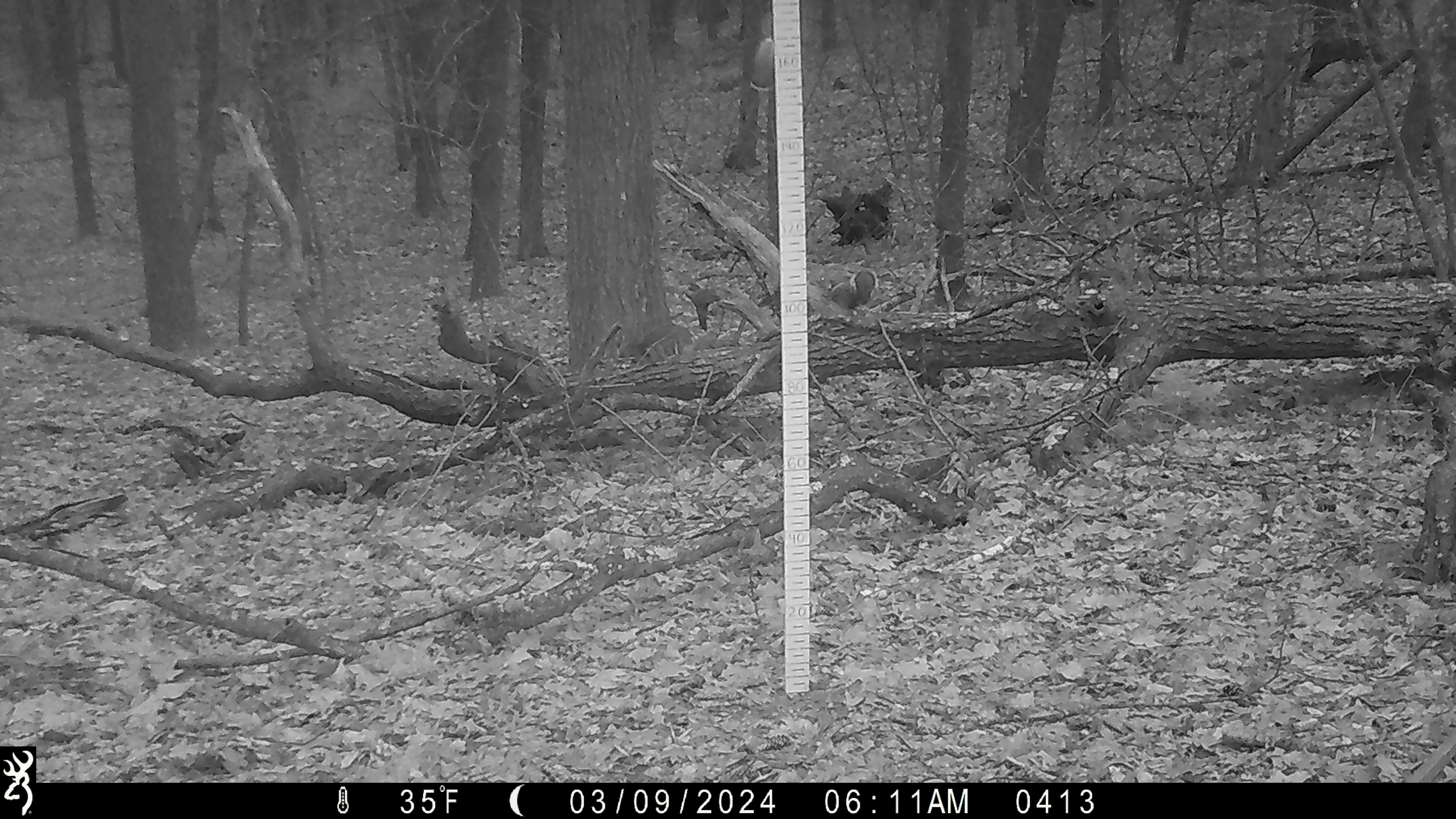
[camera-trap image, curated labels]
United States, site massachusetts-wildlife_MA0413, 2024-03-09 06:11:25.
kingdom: Animalia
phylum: Chordata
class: Mammalia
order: Rodentia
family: Sciuridae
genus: Sciurus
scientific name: Sciurus carolinensis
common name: gray squirrel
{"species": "gray squirrel (Sciurus carolinensis)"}